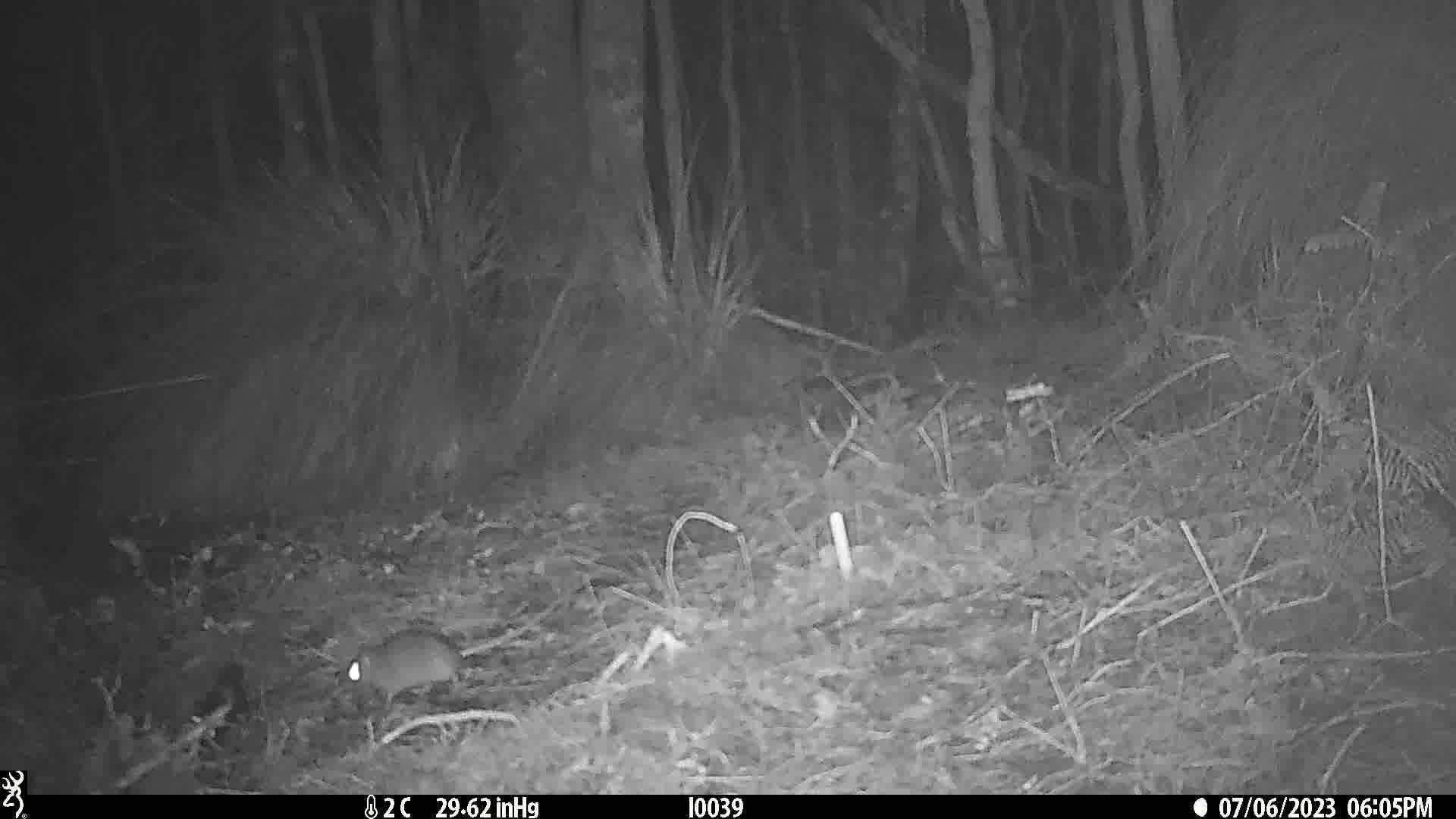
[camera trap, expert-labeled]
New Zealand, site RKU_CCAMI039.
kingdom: Animalia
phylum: Chordata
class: Mammalia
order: Rodentia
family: Muridae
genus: Rattus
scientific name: Rattus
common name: rat